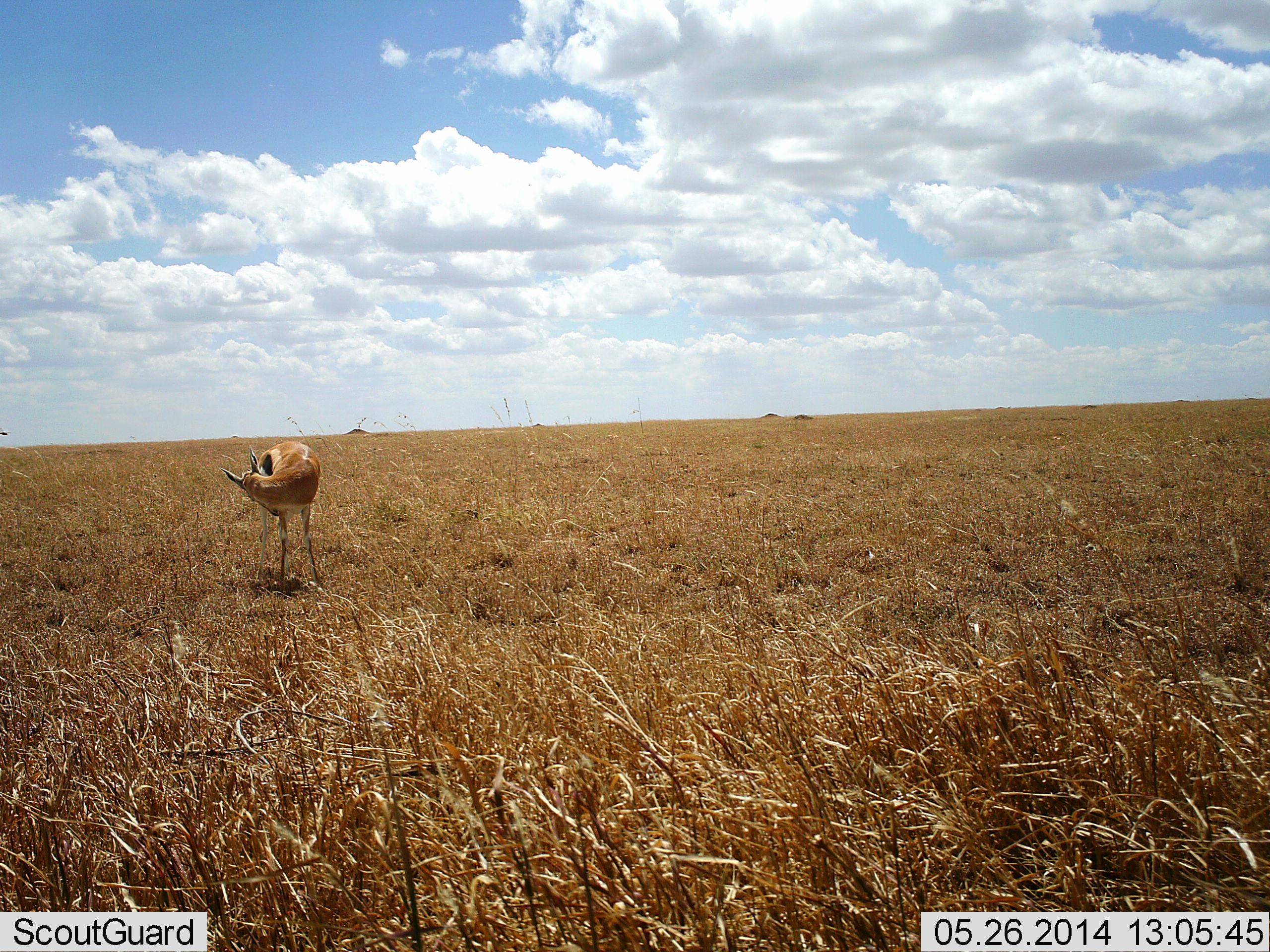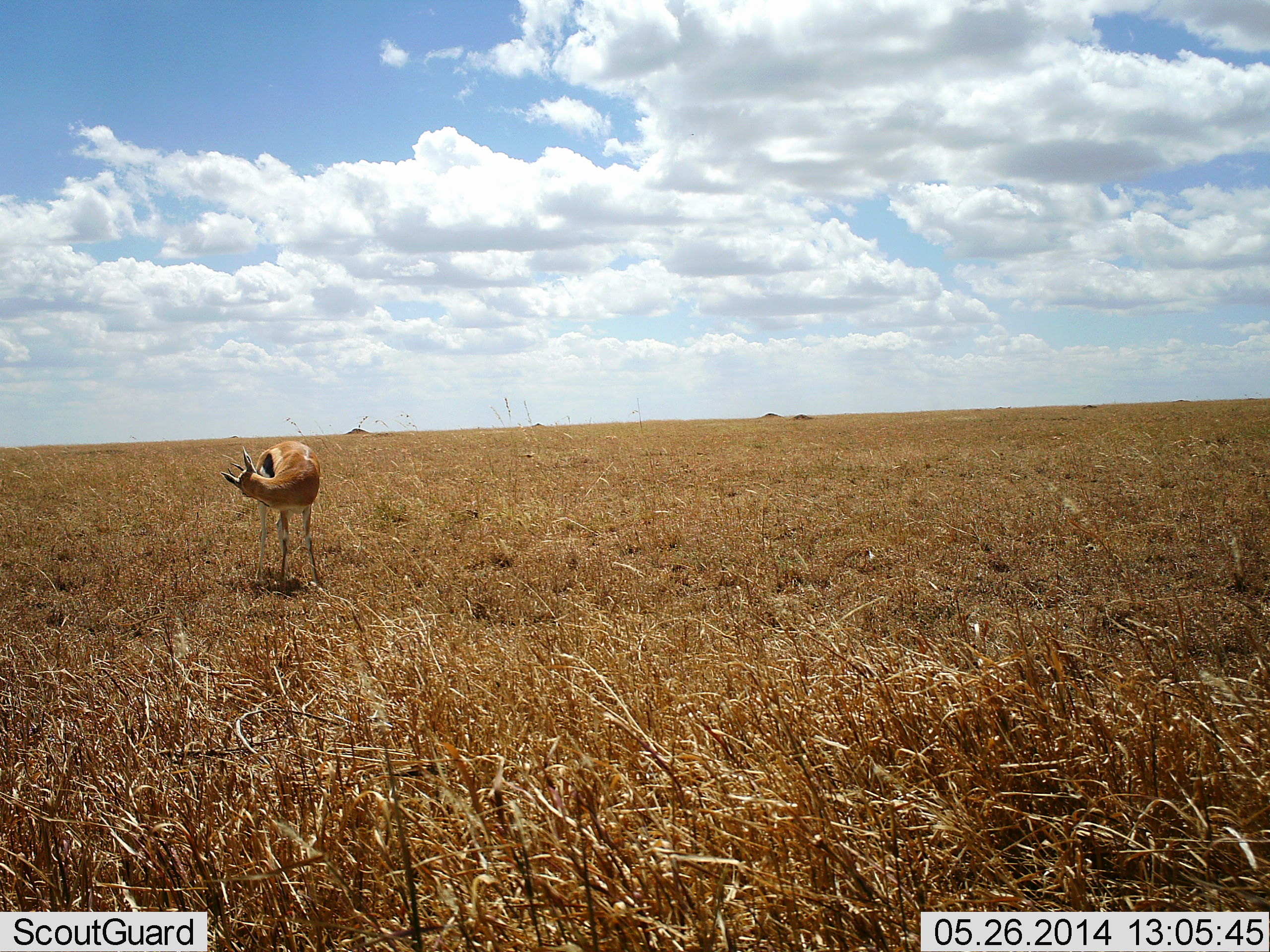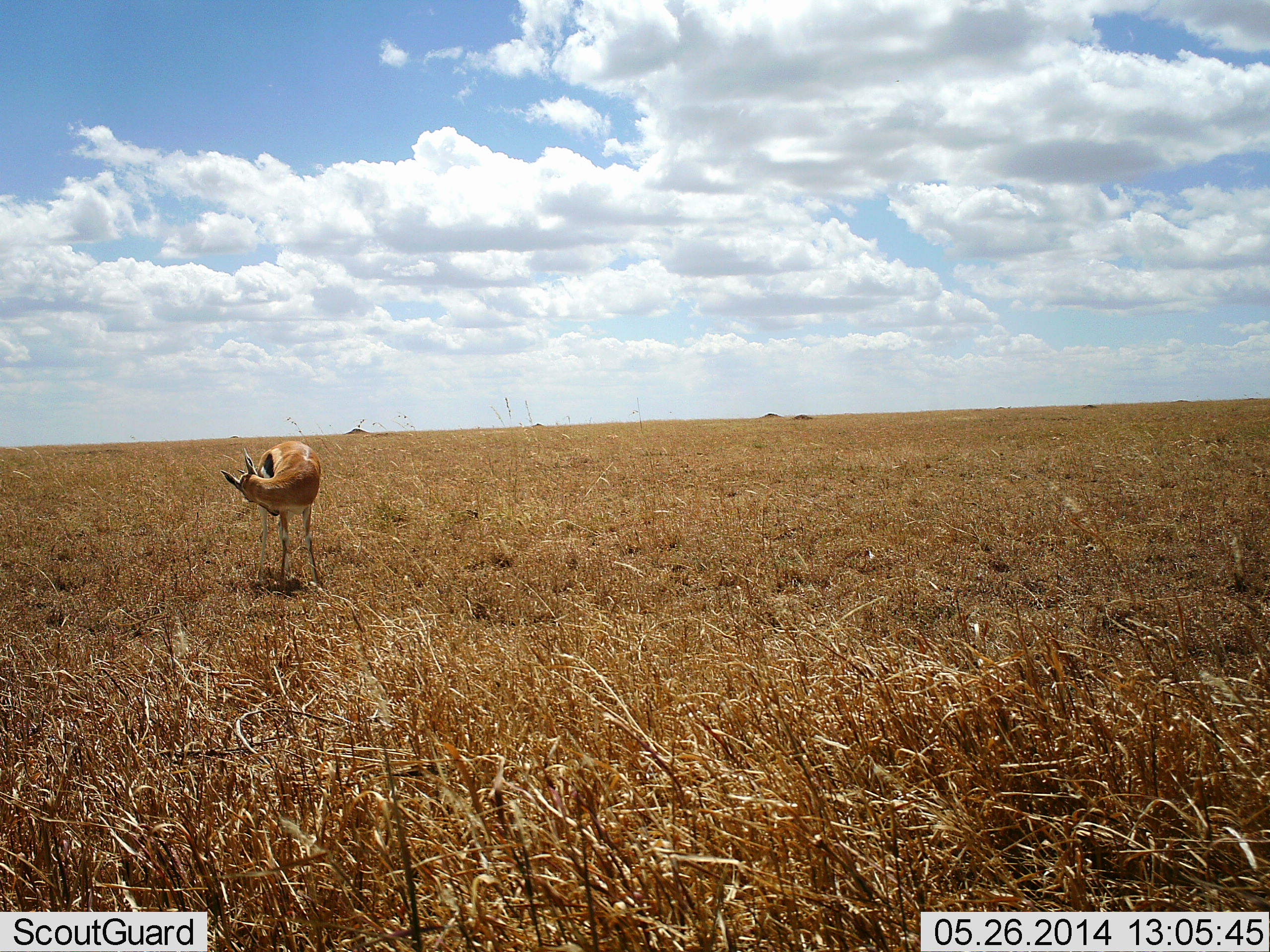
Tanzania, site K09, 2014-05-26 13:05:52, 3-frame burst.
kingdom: Animalia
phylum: Chordata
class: Mammalia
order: Artiodactyla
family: Bovidae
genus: Eudorcas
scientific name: Eudorcas thomsonii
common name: thomson's gazelle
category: gazellethomsons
Gazellethomsons (thomson's gazelle) (Eudorcas thomsonii), count 1. Behavior (volunteer vote fractions): standing 90%, resting 0%, moving 10%, interacting 0%. Young present (vote fraction): 0%. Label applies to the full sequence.